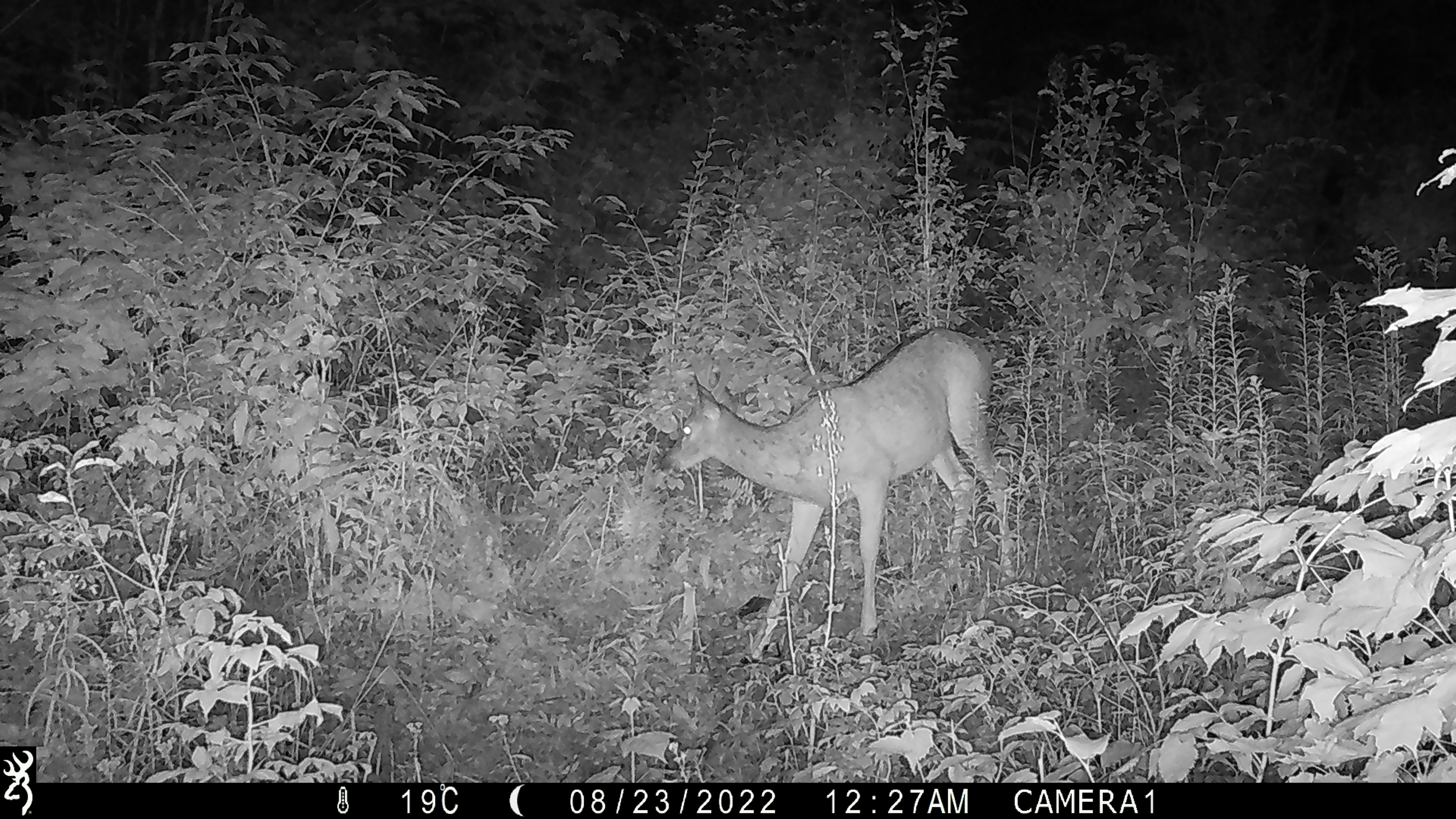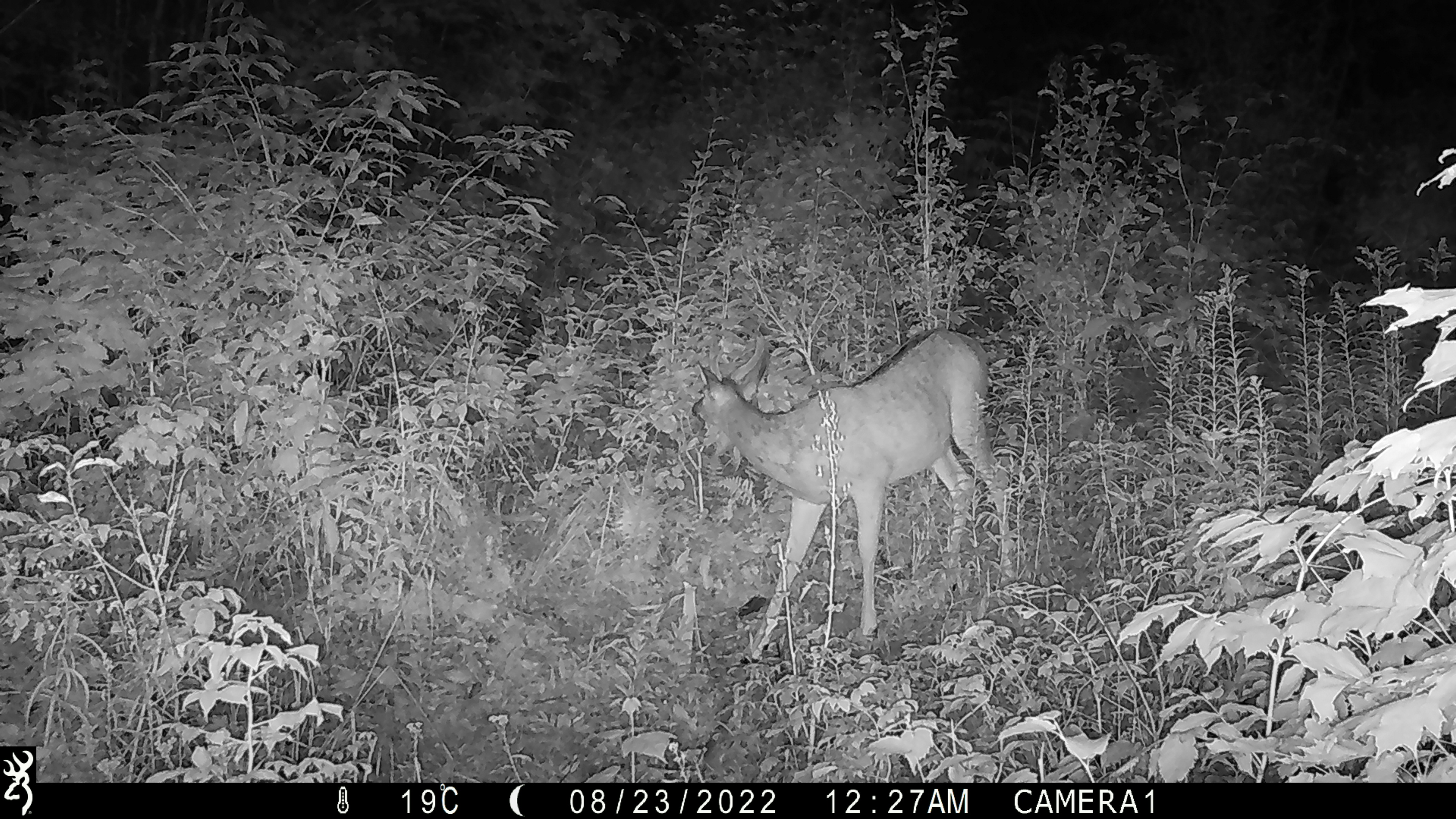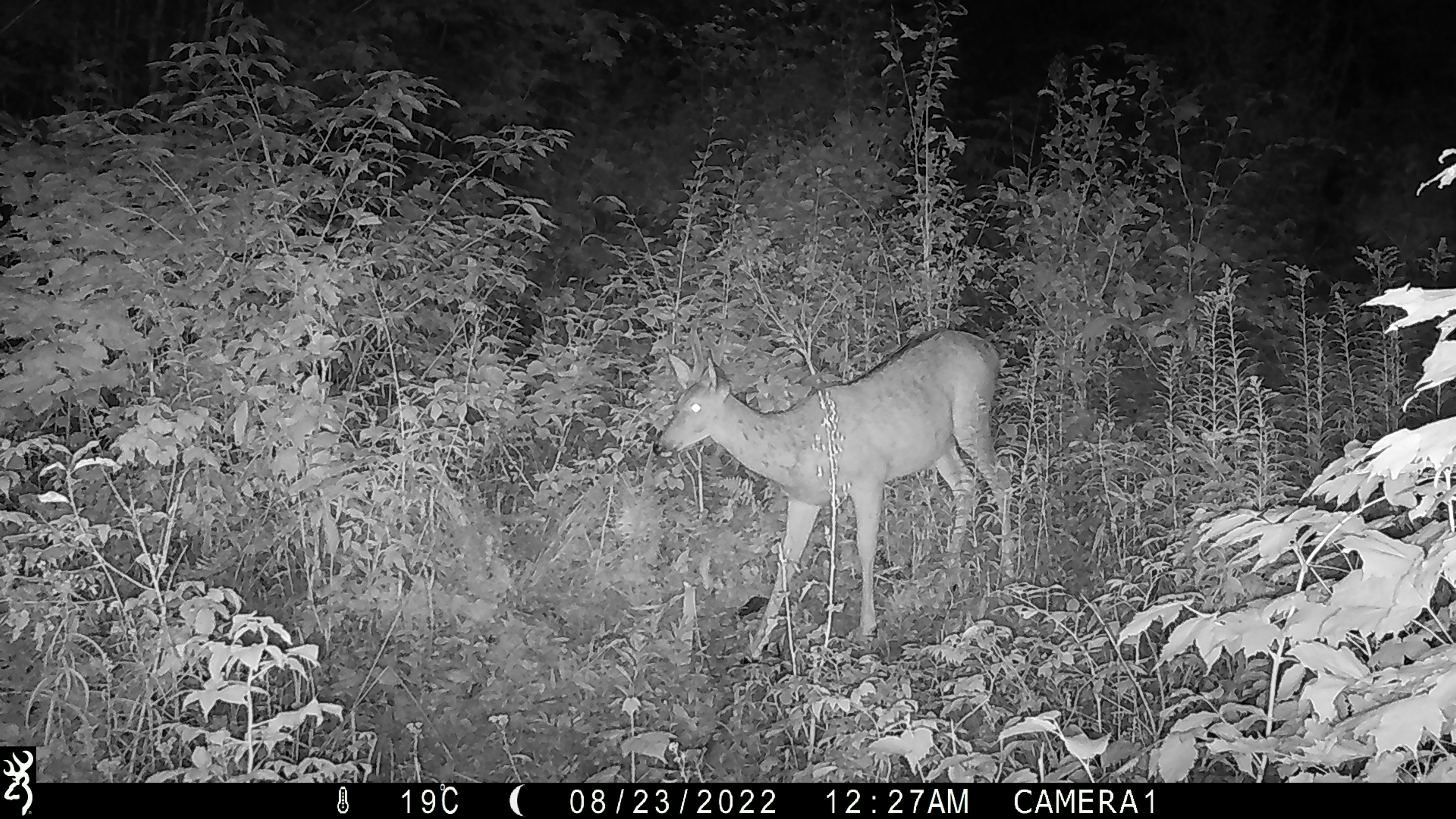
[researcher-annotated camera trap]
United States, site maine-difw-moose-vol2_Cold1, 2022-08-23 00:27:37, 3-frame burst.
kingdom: Animalia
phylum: Chordata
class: Mammalia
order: Artiodactyla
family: Cervidae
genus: Odocoileus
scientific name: Odocoileus virginianus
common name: white-tailed deer